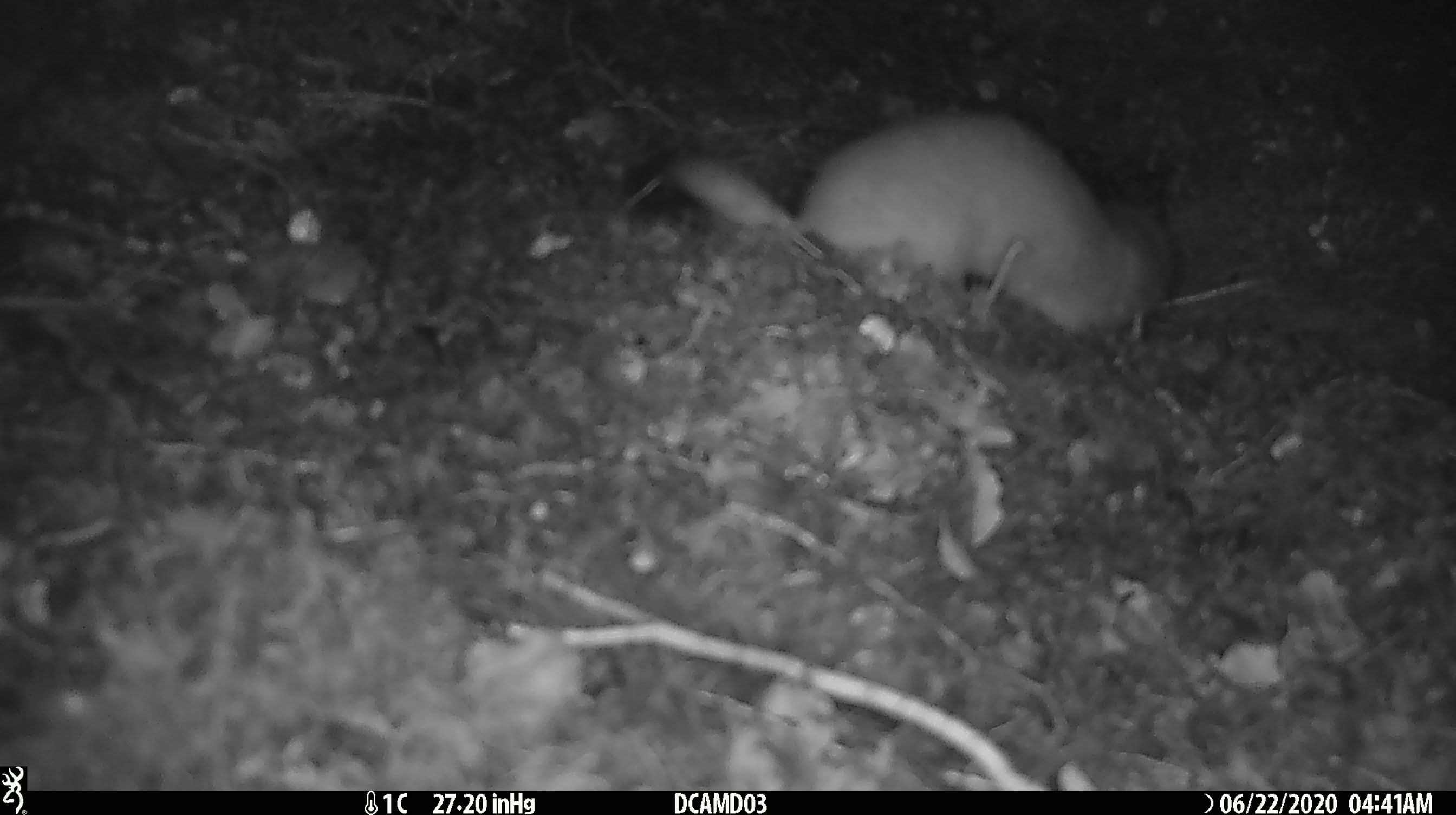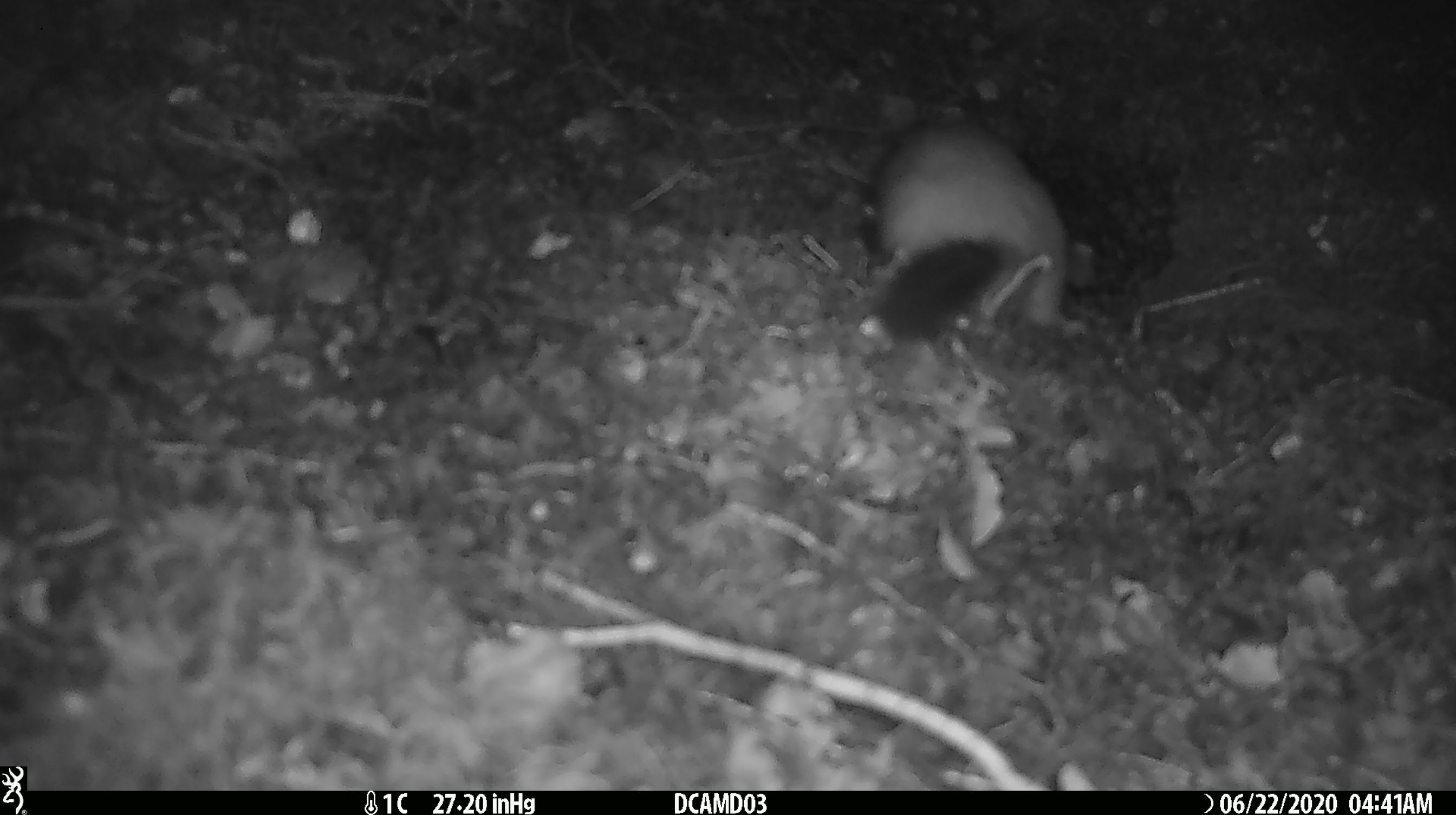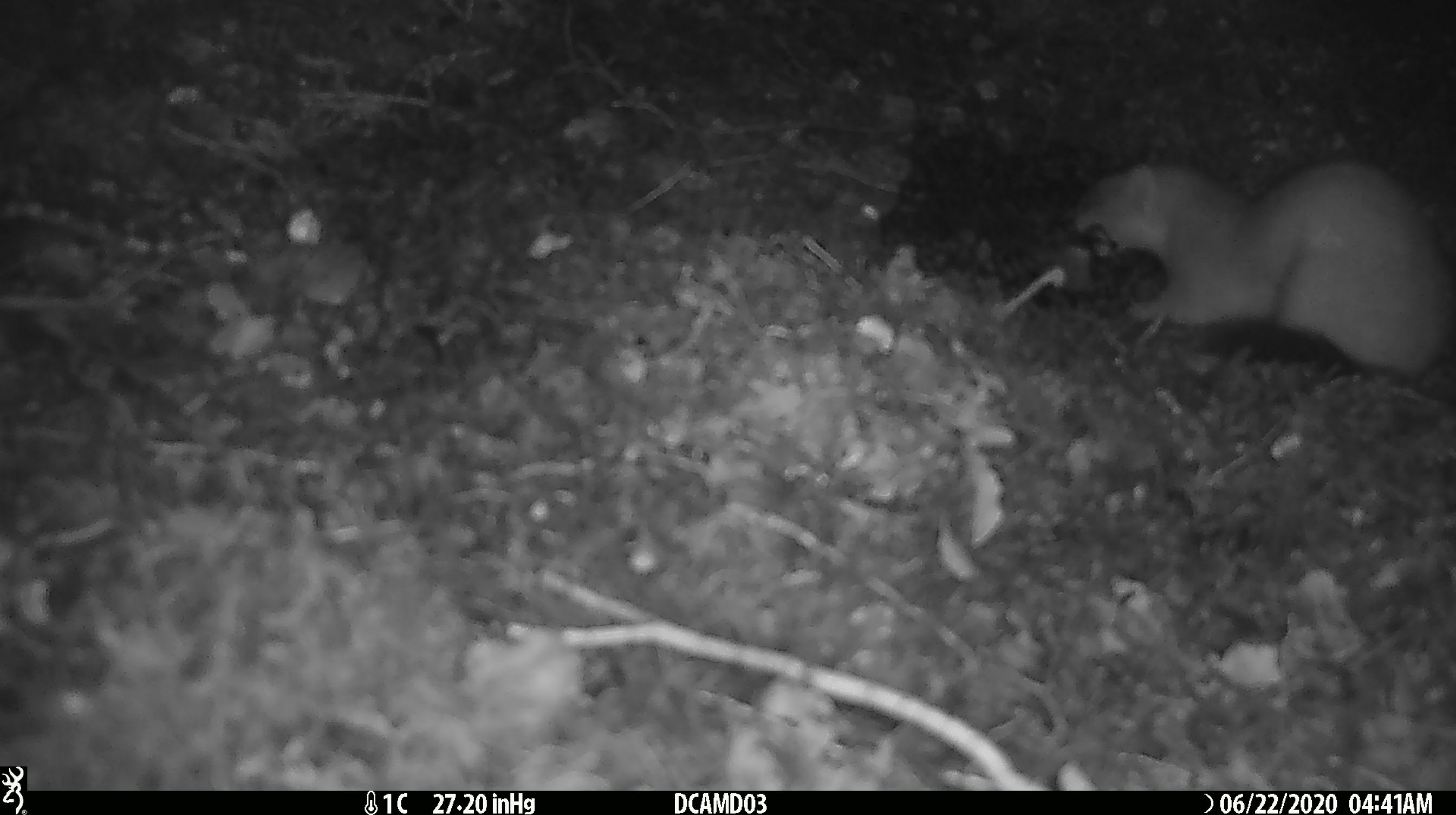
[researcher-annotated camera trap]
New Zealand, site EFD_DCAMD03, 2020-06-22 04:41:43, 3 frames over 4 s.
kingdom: Animalia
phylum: Chordata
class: Mammalia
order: Carnivora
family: Mustelidae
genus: Mustela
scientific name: Mustela erminea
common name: stoat